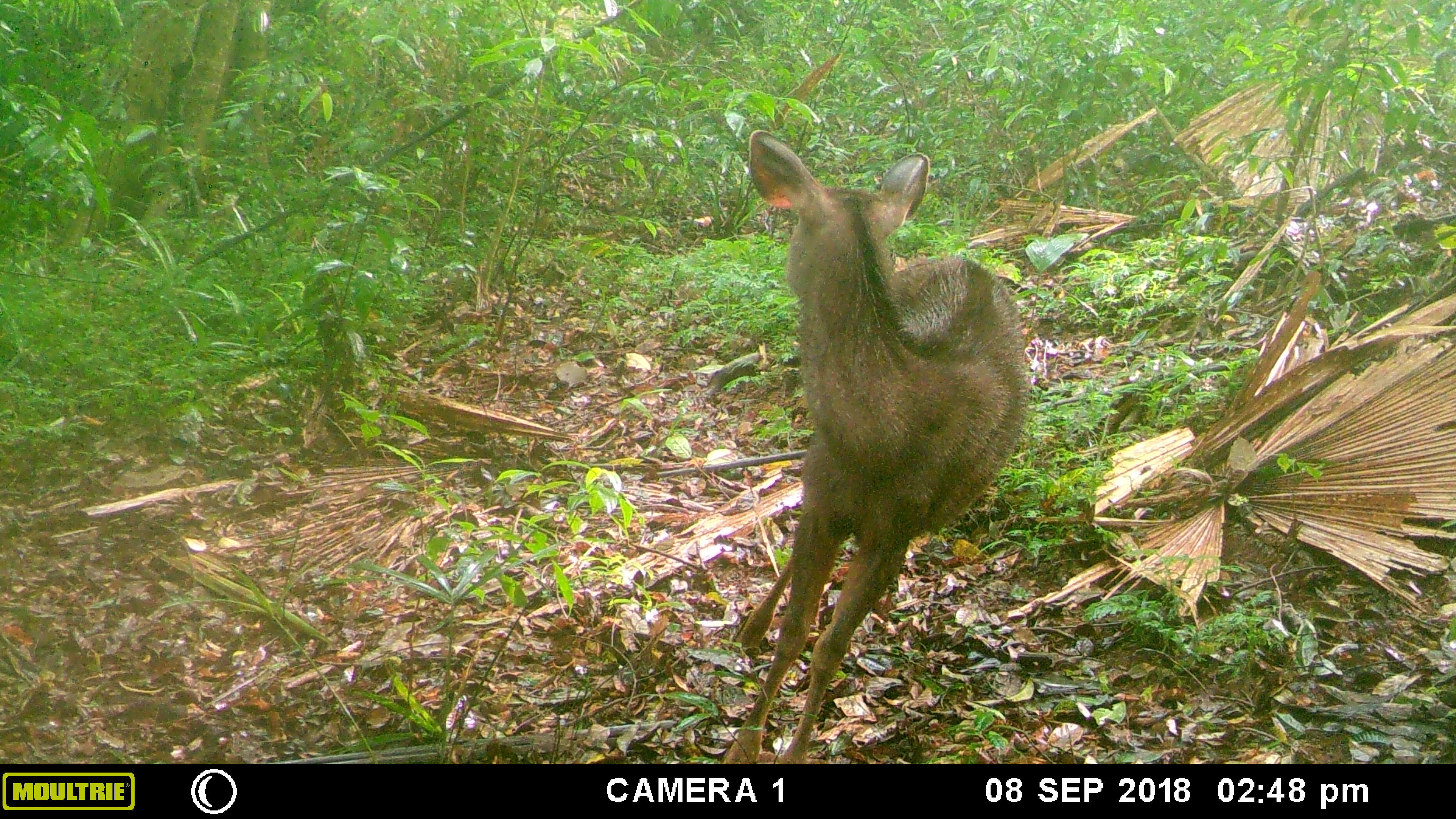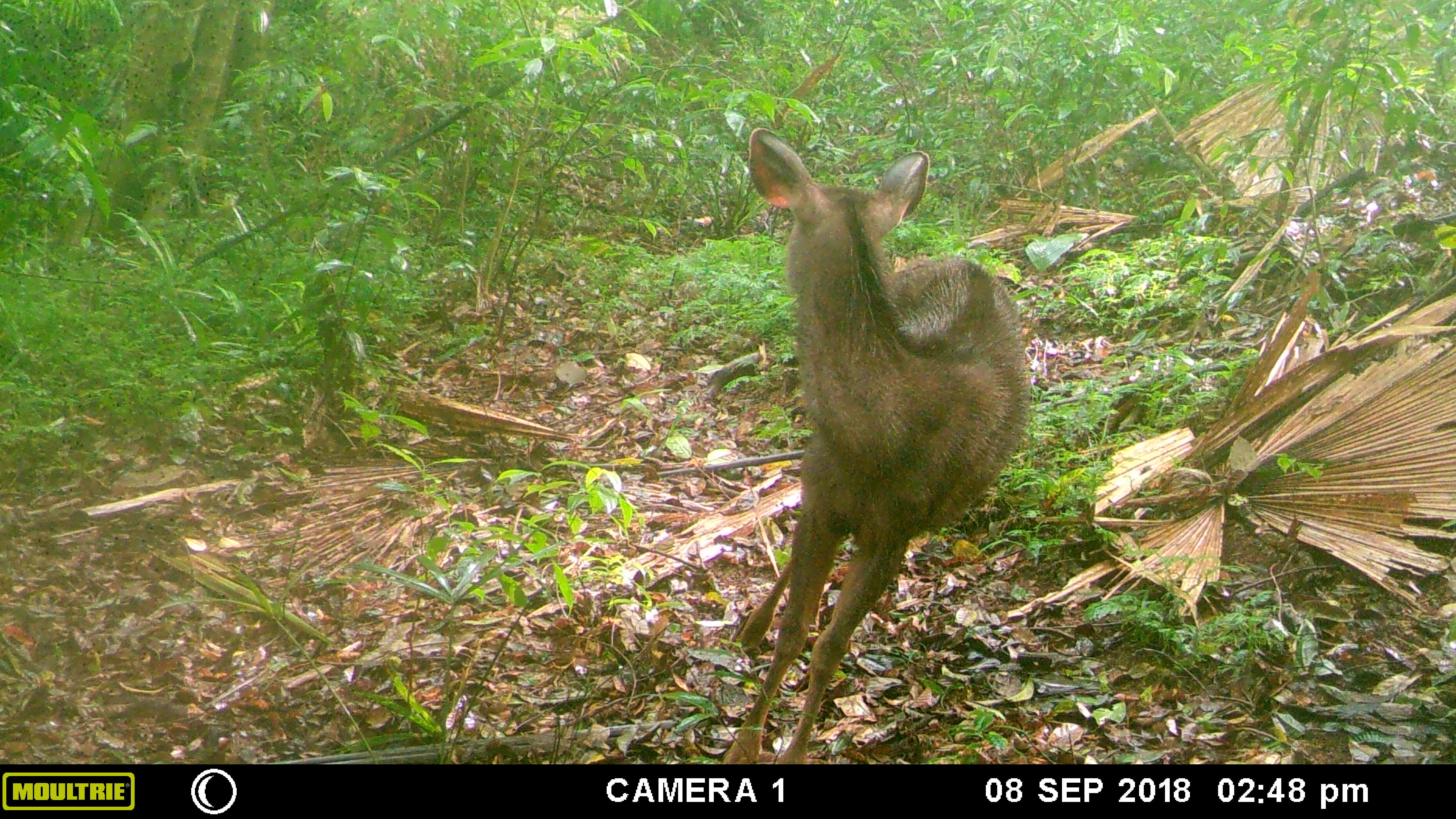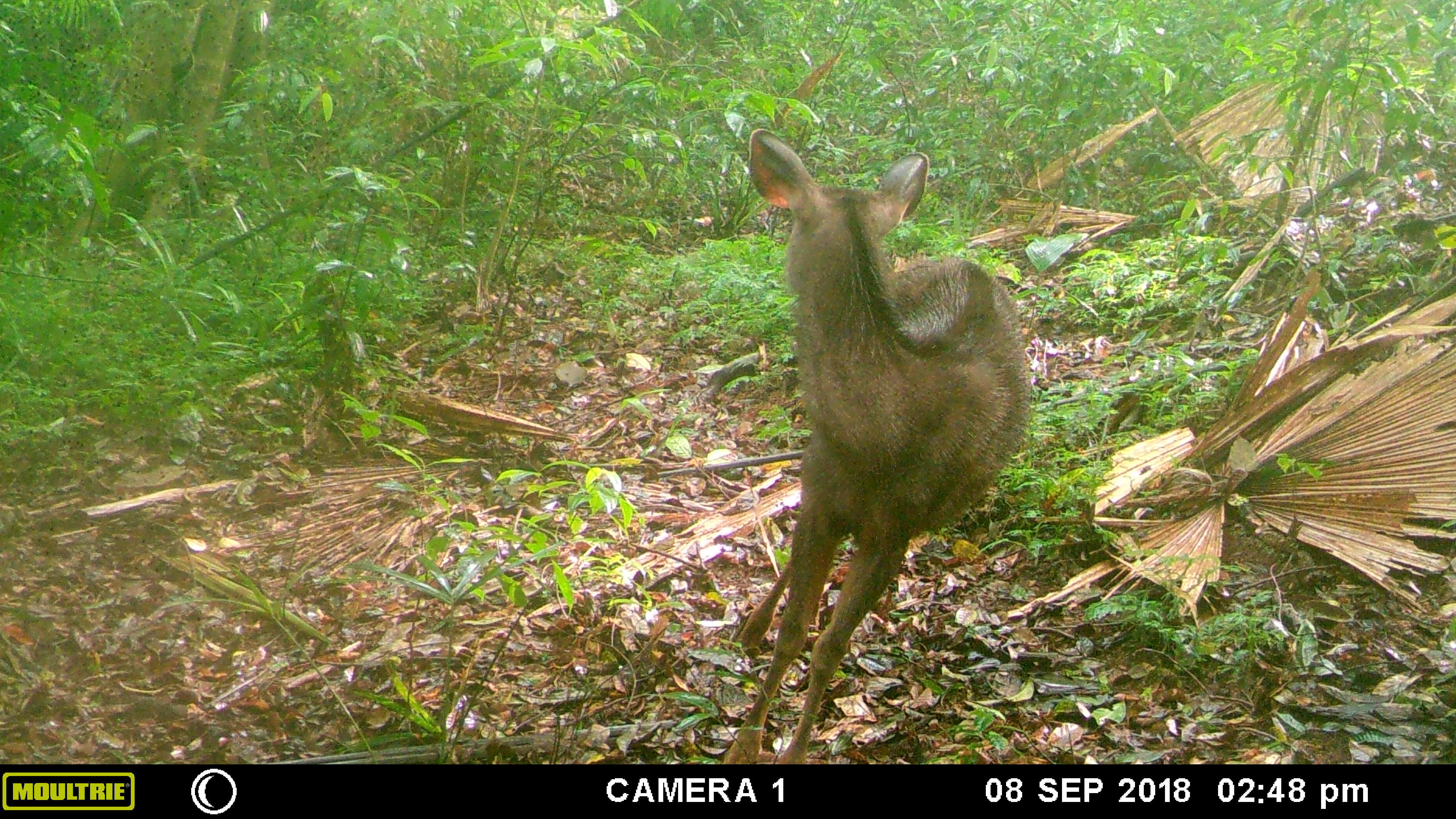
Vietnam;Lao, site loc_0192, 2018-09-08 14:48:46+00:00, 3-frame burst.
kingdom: Animalia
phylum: Chordata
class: Mammalia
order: Artiodactyla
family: Cervidae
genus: Rusa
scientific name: Rusa unicolor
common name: sambar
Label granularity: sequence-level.